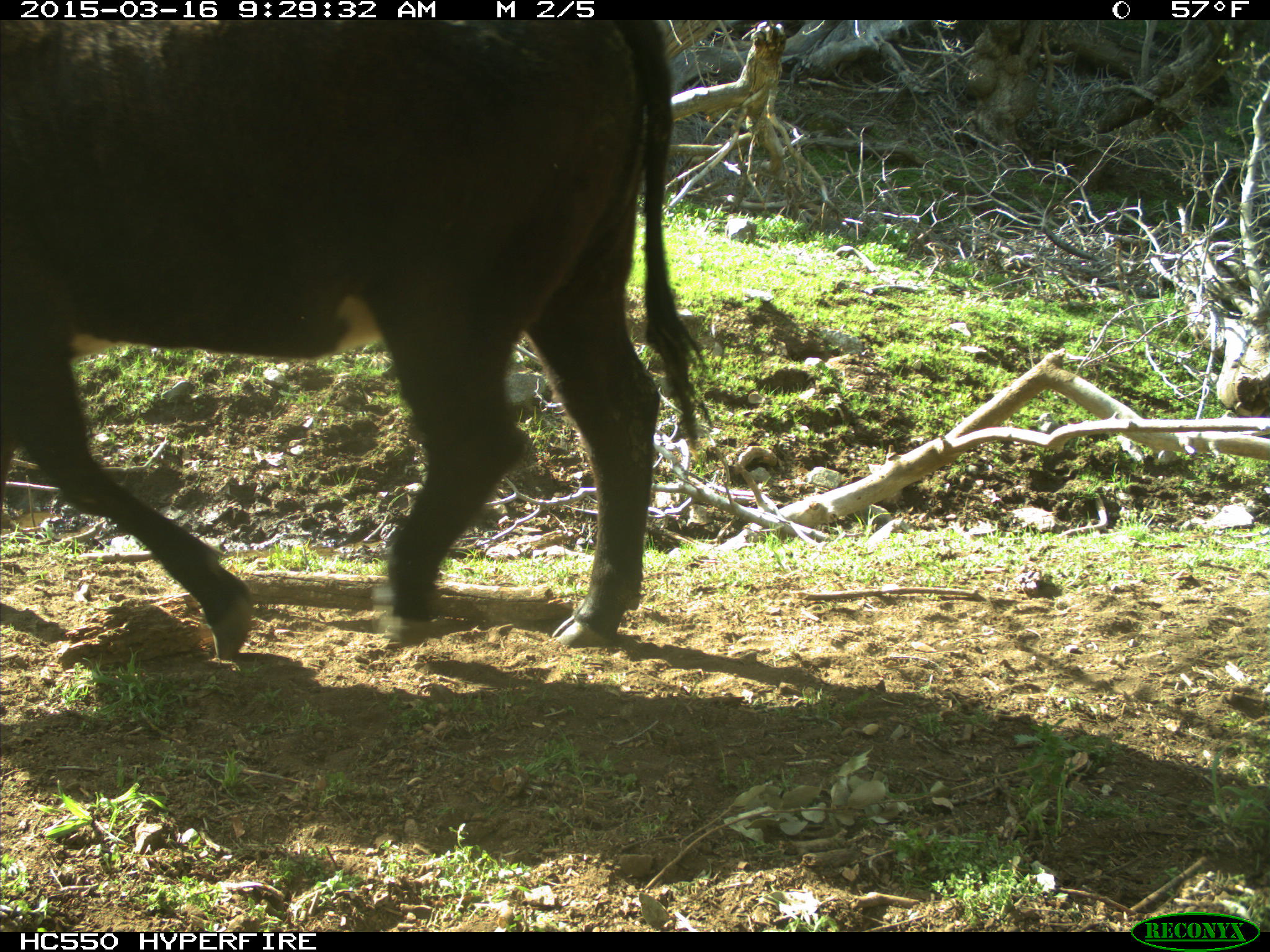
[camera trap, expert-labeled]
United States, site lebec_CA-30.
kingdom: Animalia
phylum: Chordata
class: Mammalia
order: Artiodactyla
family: Bovidae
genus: Bos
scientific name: Bos taurus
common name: domestic cow